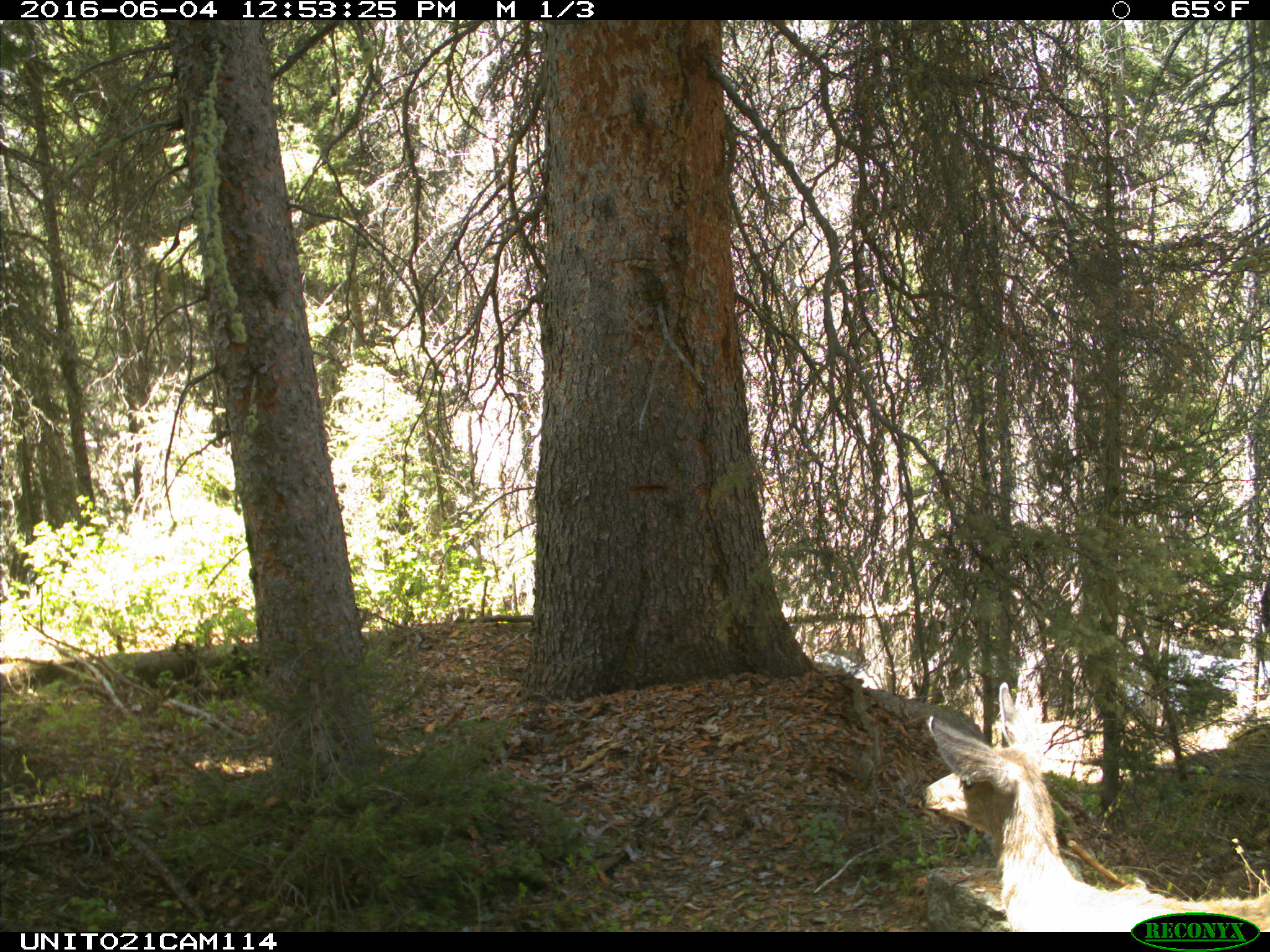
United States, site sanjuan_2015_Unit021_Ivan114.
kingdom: Animalia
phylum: Chordata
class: Mammalia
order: Artiodactyla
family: Cervidae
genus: Odocoileus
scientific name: Odocoileus hemionus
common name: mule deer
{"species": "Odocoileus hemionus (mule deer)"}